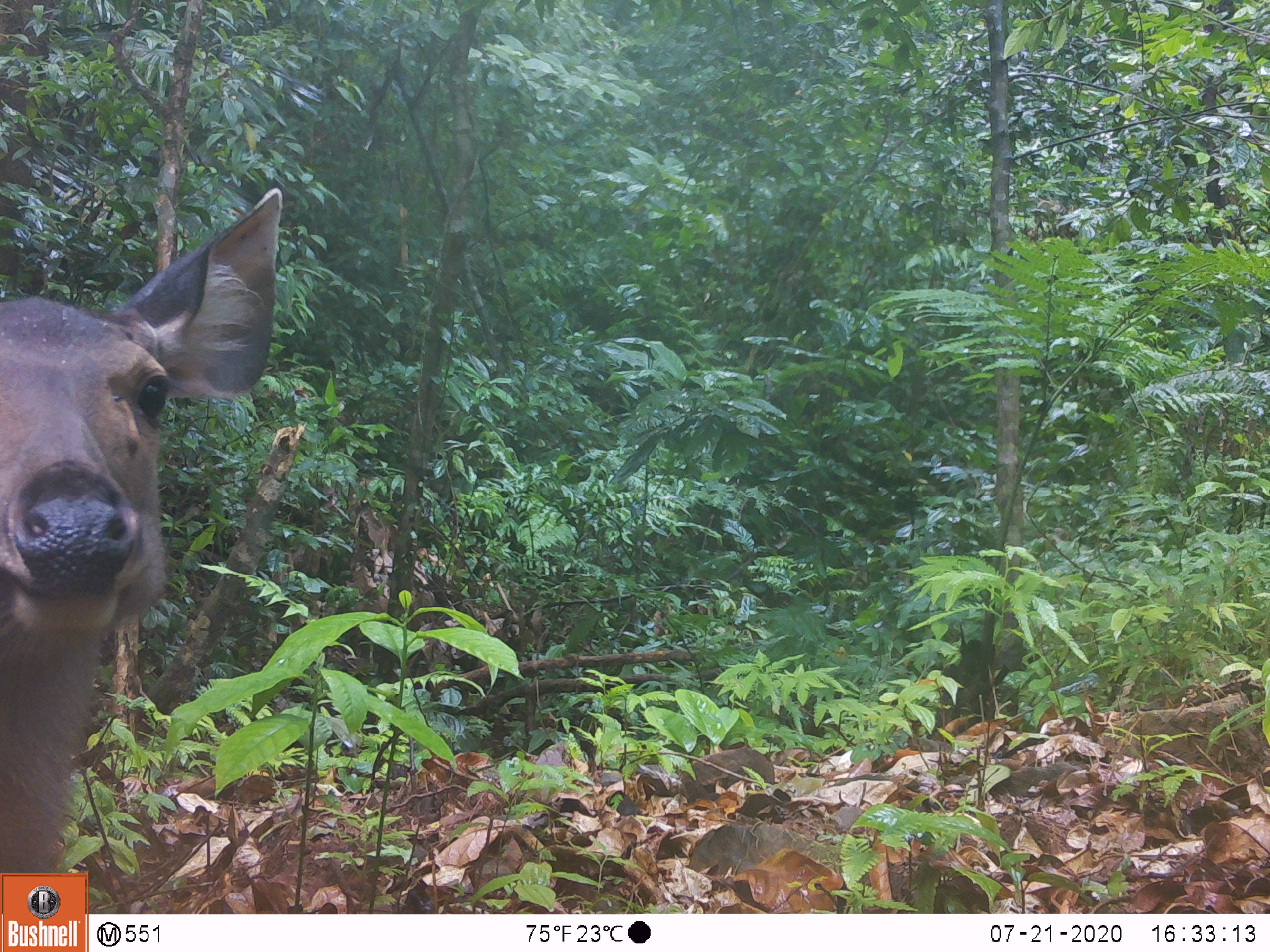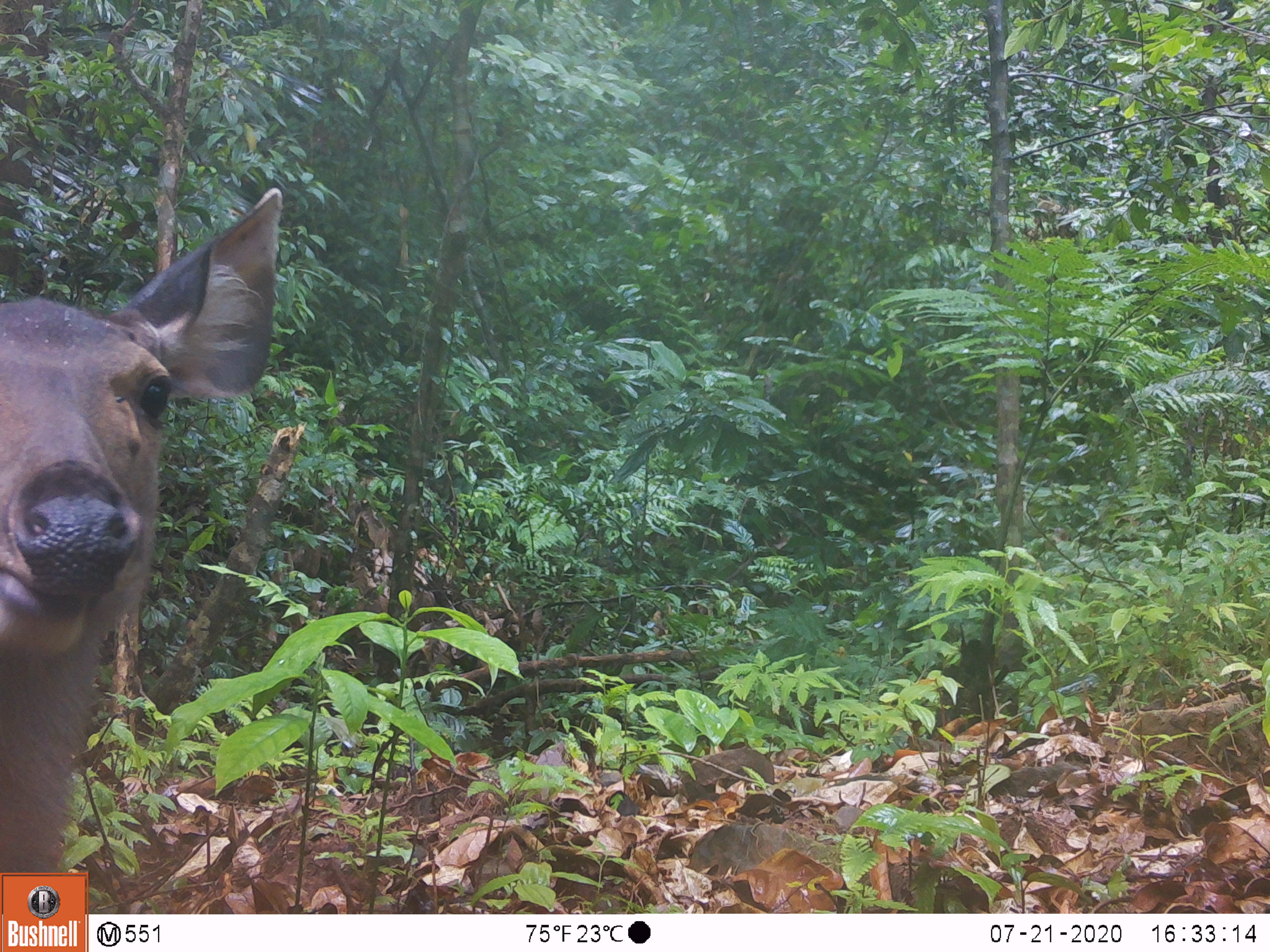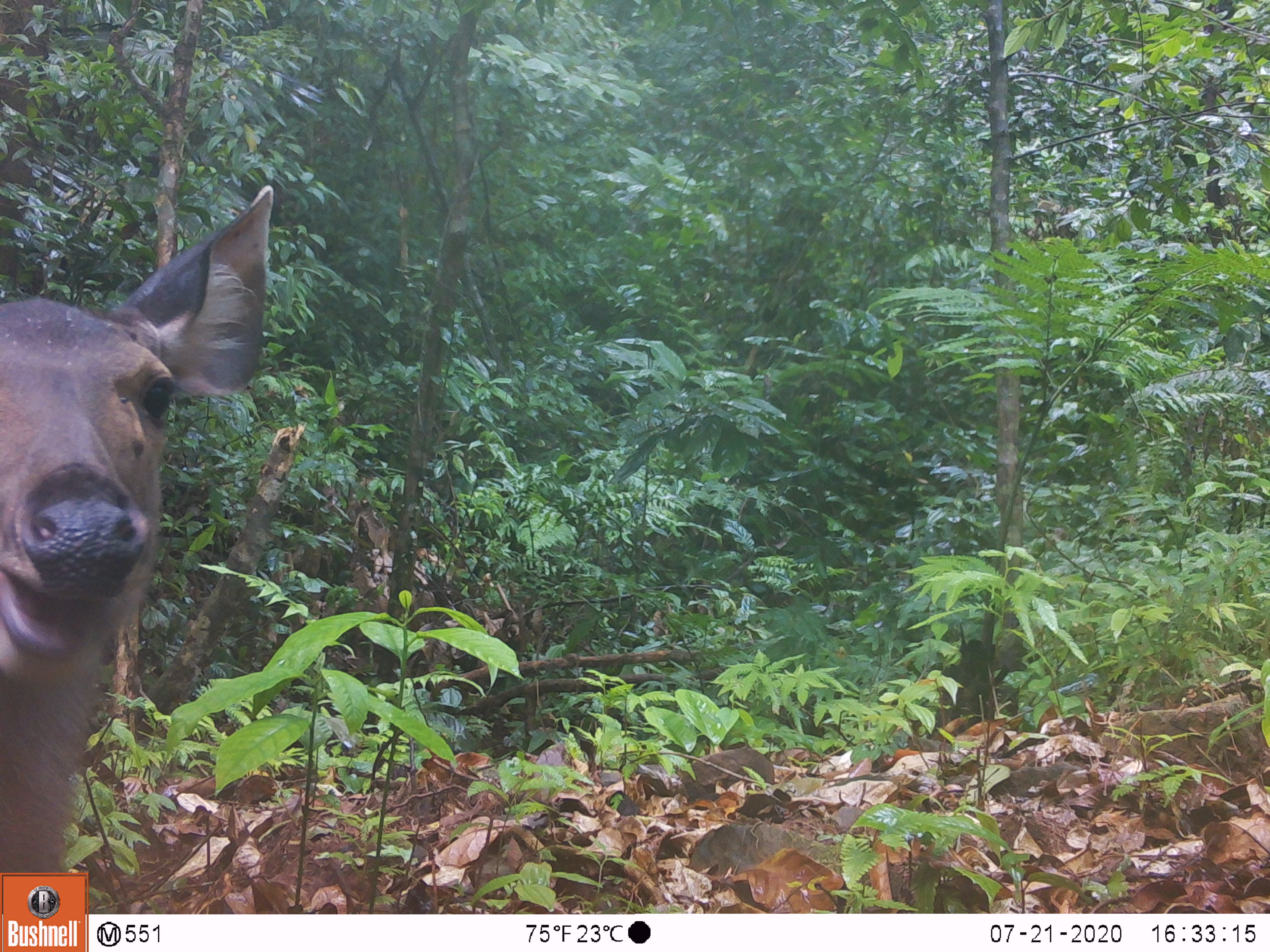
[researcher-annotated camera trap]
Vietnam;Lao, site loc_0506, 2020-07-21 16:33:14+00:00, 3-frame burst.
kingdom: Animalia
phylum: Chordata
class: Mammalia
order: Artiodactyla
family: Cervidae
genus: Rusa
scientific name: Rusa unicolor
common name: sambar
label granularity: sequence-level